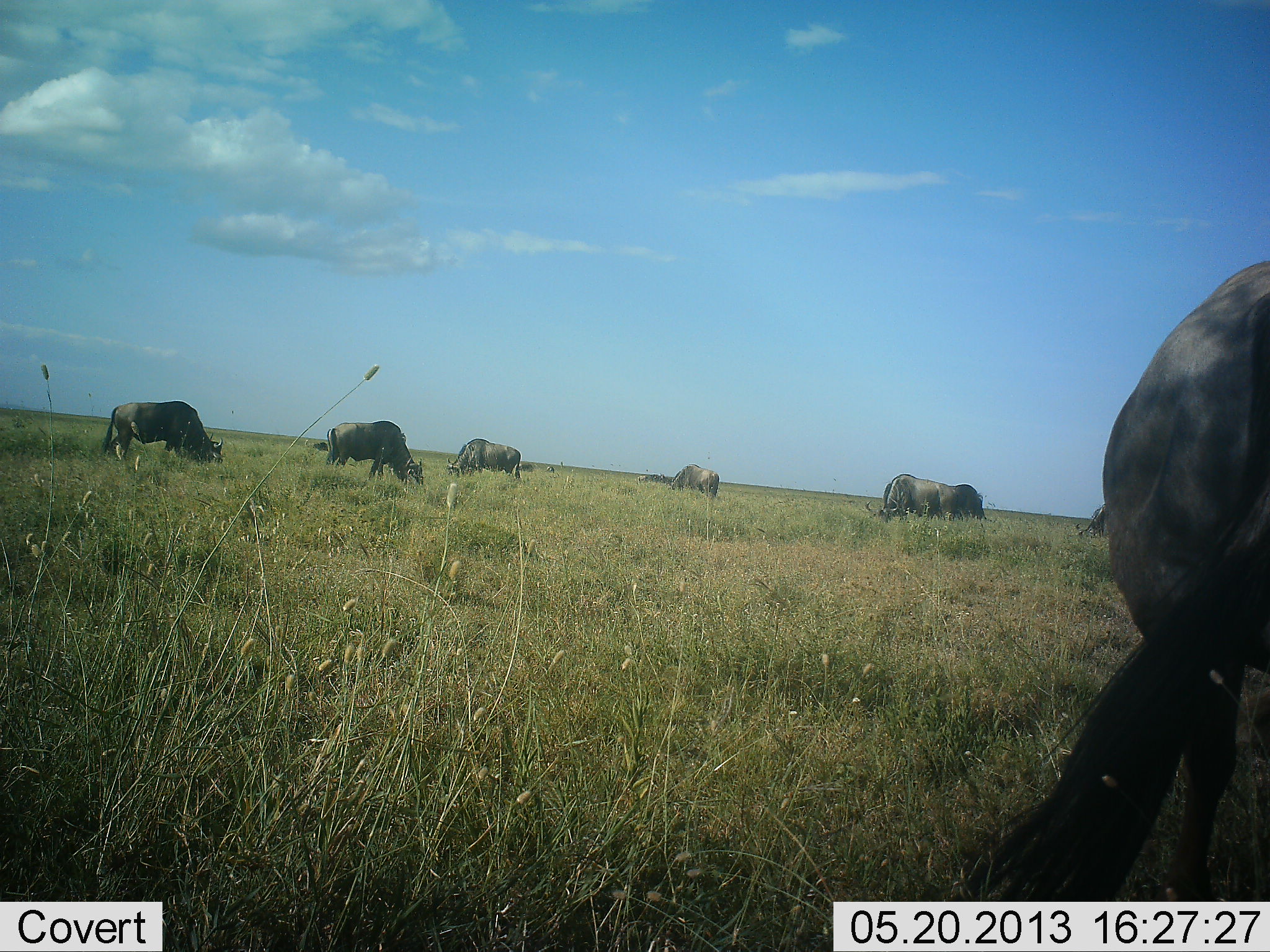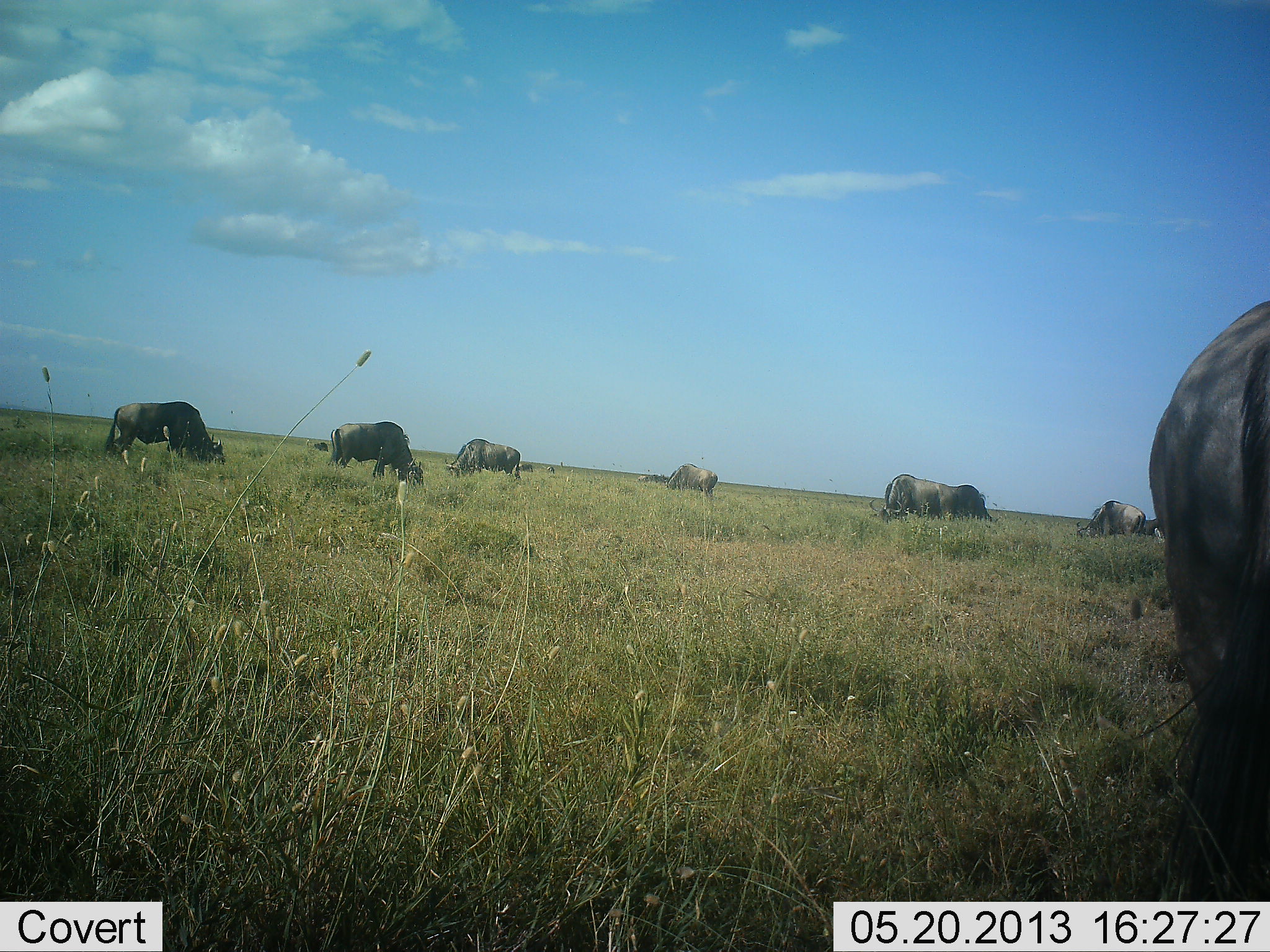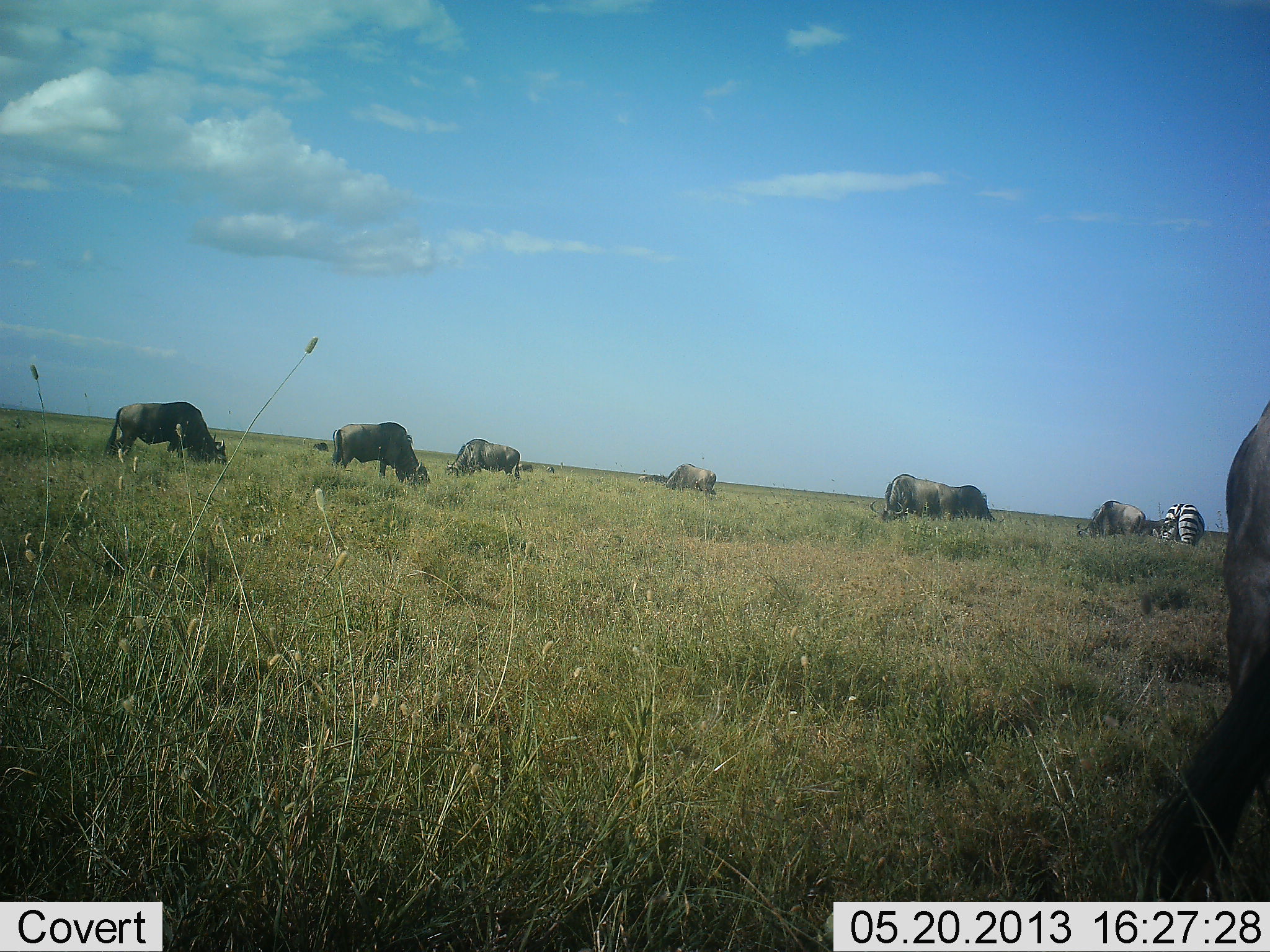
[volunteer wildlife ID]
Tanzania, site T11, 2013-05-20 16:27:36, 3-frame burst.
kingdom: Animalia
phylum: Chordata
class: Mammalia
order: Artiodactyla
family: Bovidae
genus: Connochaetes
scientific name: Connochaetes taurinus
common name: blue wildebeest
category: wildebeest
Wildebeest (blue wildebeest) (Connochaetes taurinus), count 7. Behavior (volunteer vote fractions): standing 34%, resting 0%, moving 6%, interacting 0%. Young present (vote fraction): 0%. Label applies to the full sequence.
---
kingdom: Animalia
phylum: Chordata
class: Mammalia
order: Perissodactyla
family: Equidae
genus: Equus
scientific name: Equus quagga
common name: plains zebra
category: zebra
Zebra (plains zebra) (Equus quagga), count 1. Behavior (volunteer vote fractions): standing 52%, resting 0%, moving 0%, interacting 0%. Young present (vote fraction): 0%. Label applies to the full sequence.